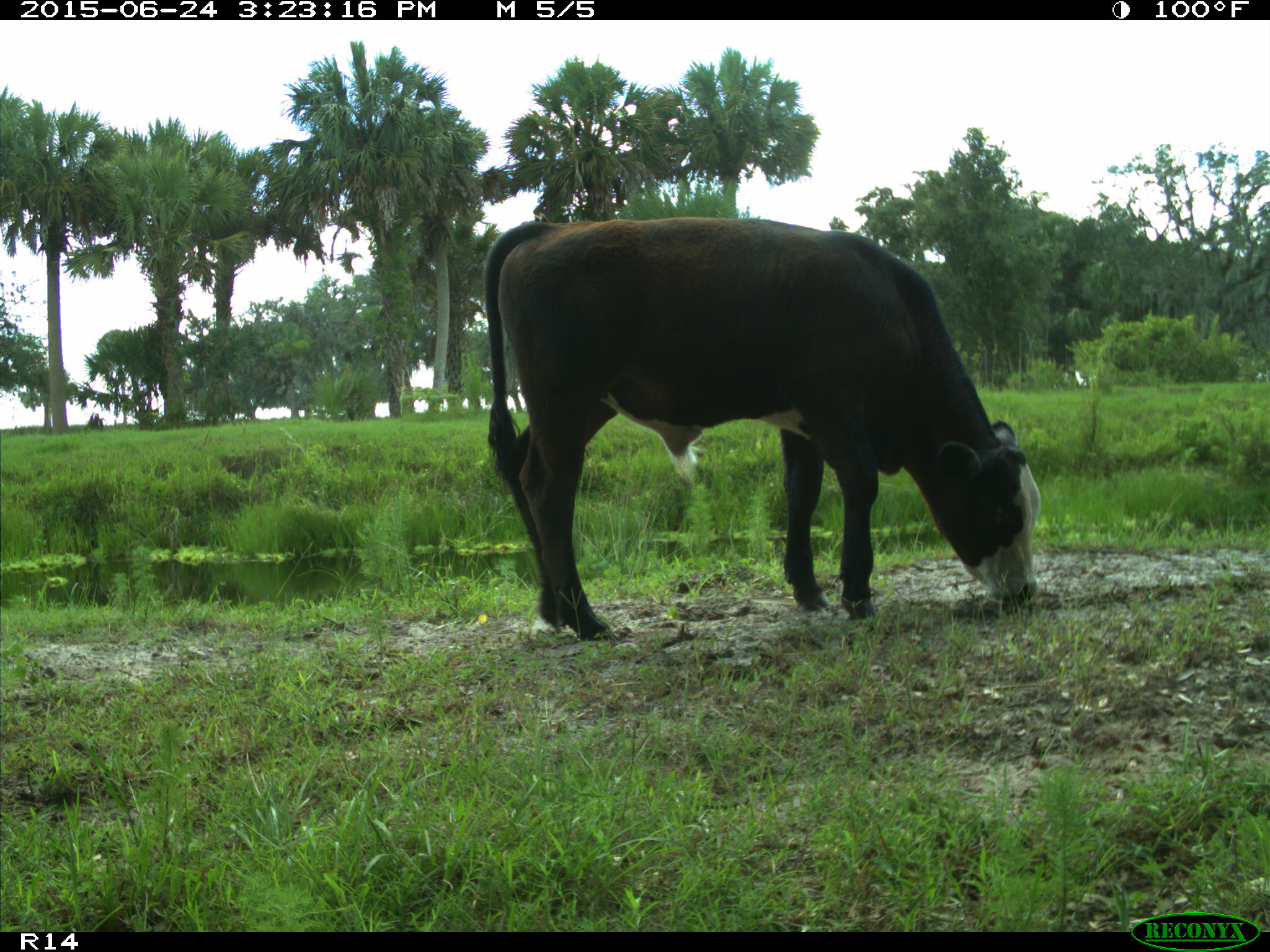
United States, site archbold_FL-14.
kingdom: Animalia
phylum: Chordata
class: Mammalia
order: Artiodactyla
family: Bovidae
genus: Bos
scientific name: Bos taurus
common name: domestic cow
Bos taurus (domestic cow).